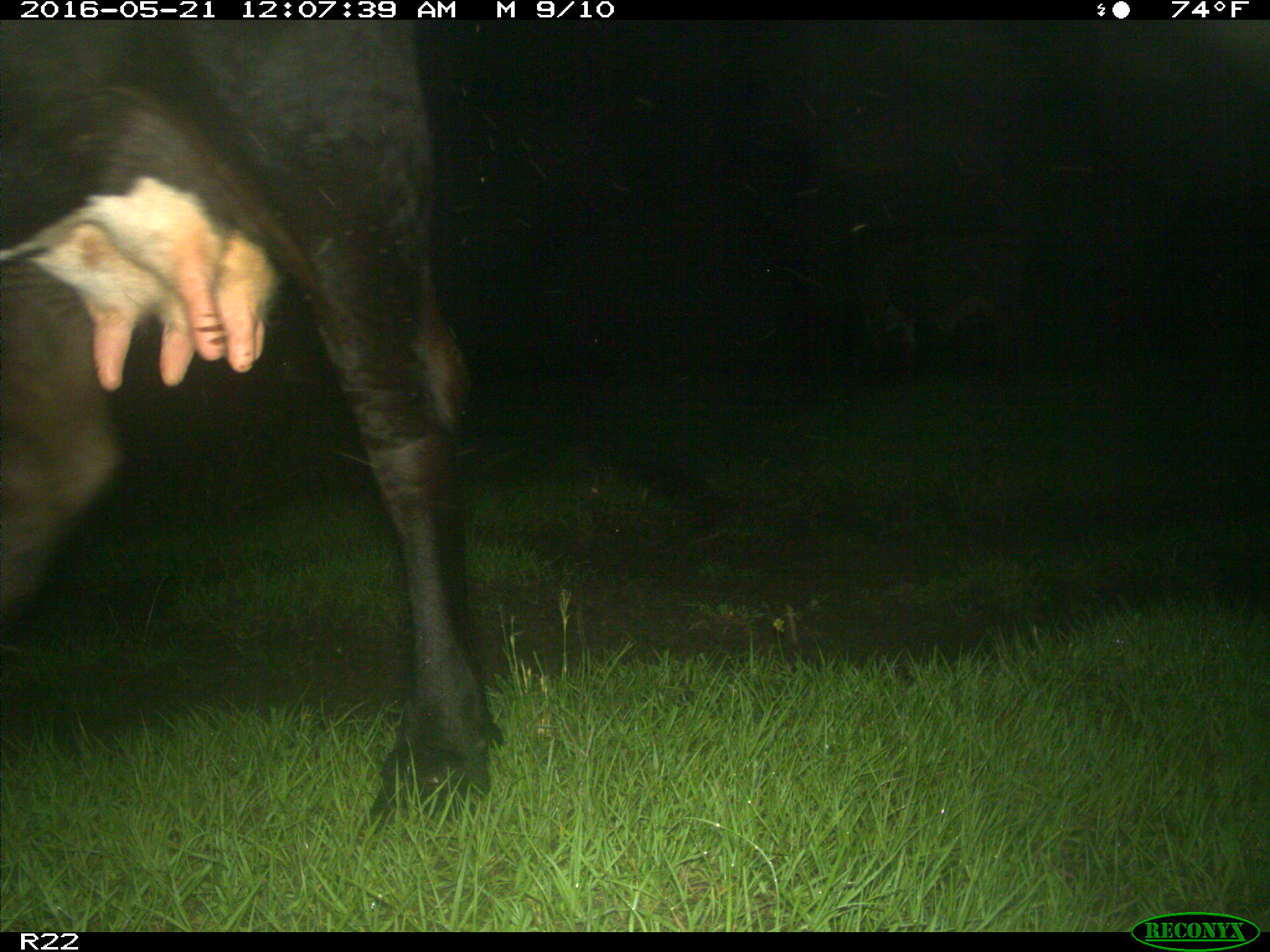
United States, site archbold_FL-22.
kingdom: Animalia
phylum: Chordata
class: Mammalia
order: Artiodactyla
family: Bovidae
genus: Bos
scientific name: Bos taurus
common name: domestic cow